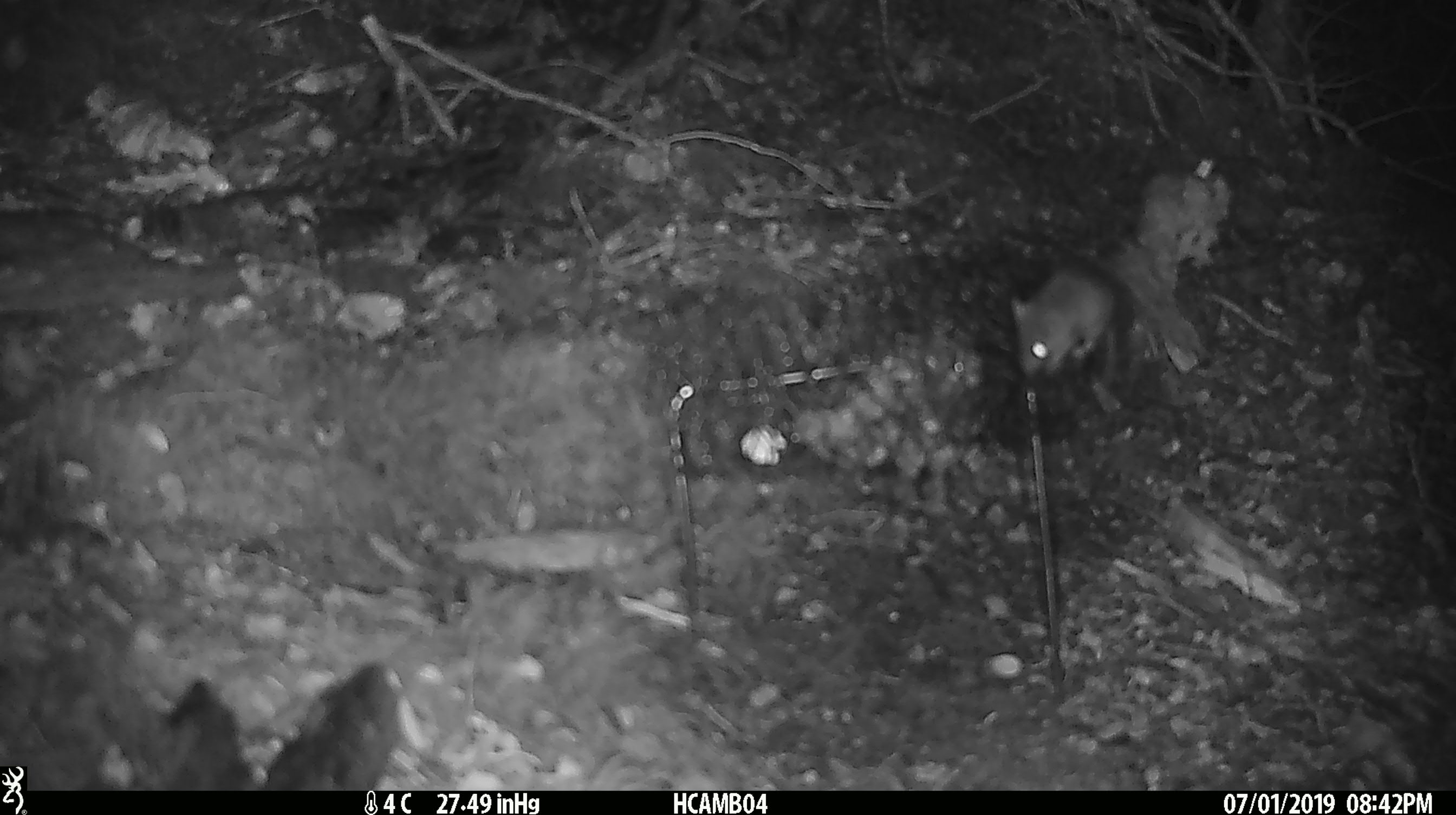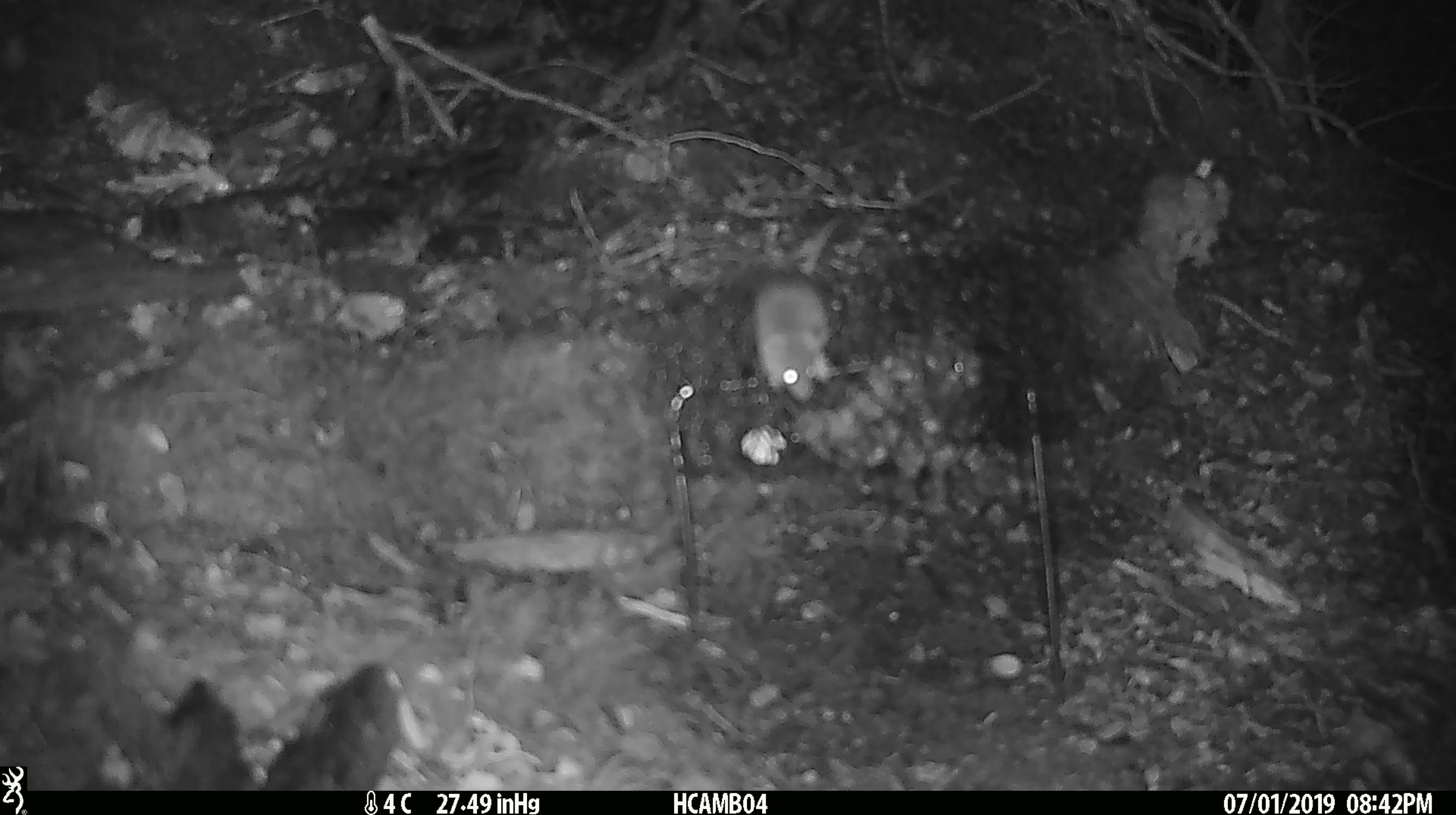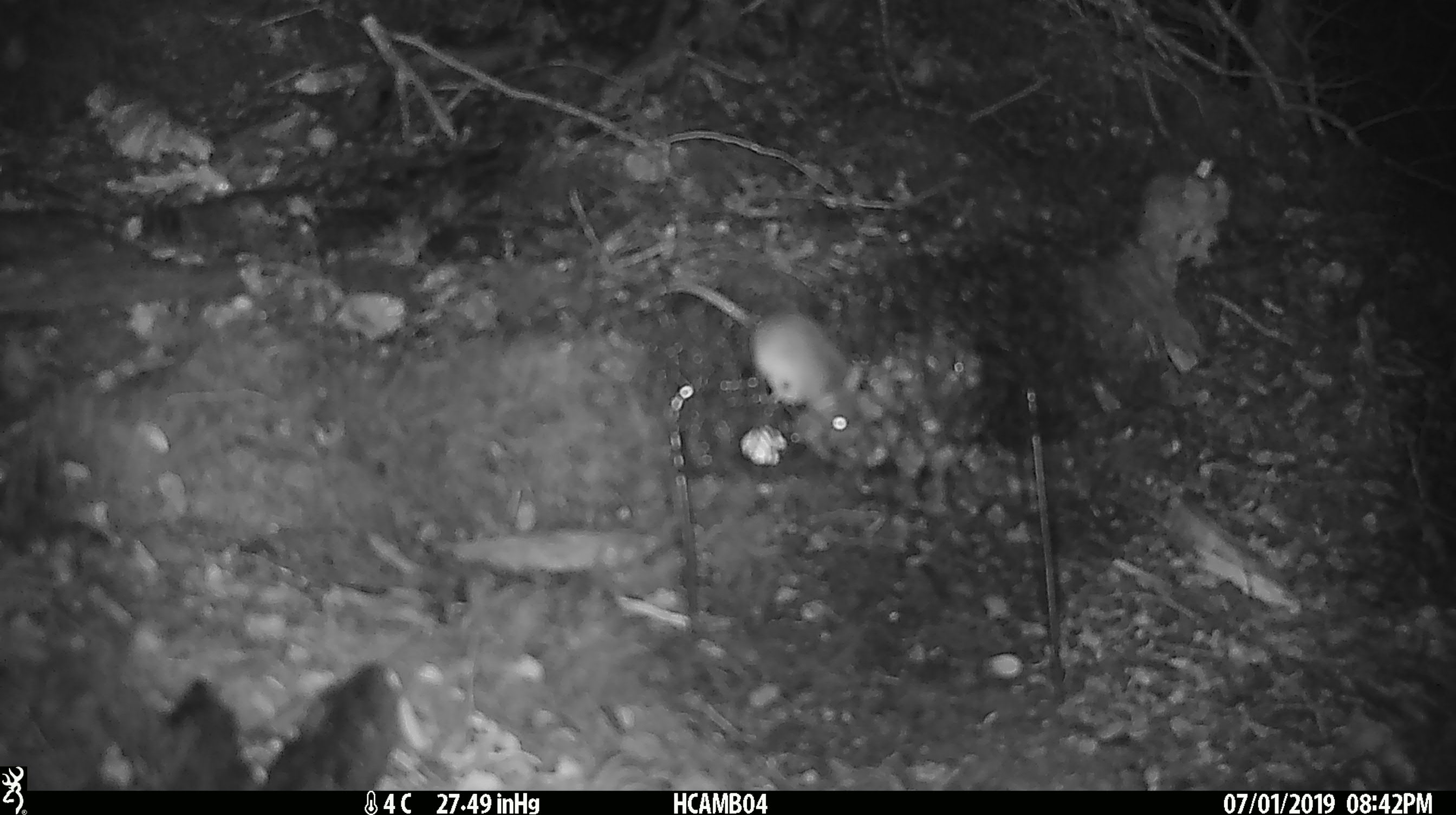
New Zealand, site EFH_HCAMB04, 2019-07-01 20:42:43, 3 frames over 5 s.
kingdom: Animalia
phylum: Chordata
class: Mammalia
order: Rodentia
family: Muridae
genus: Mus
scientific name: Mus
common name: mouse